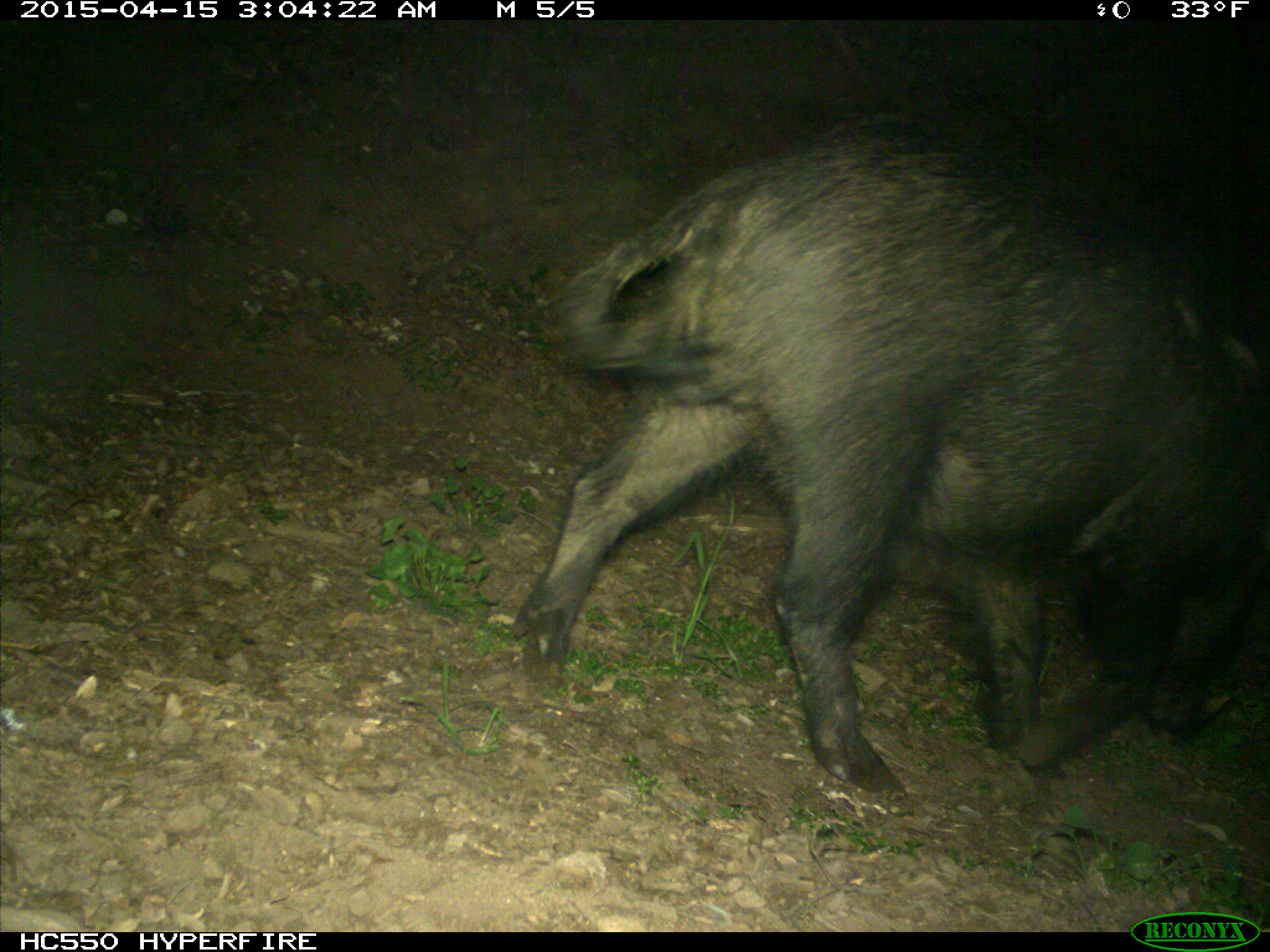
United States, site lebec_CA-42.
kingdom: Animalia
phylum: Chordata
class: Mammalia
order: Artiodactyla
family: Suidae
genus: Sus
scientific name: Sus scrofa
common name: wild boar